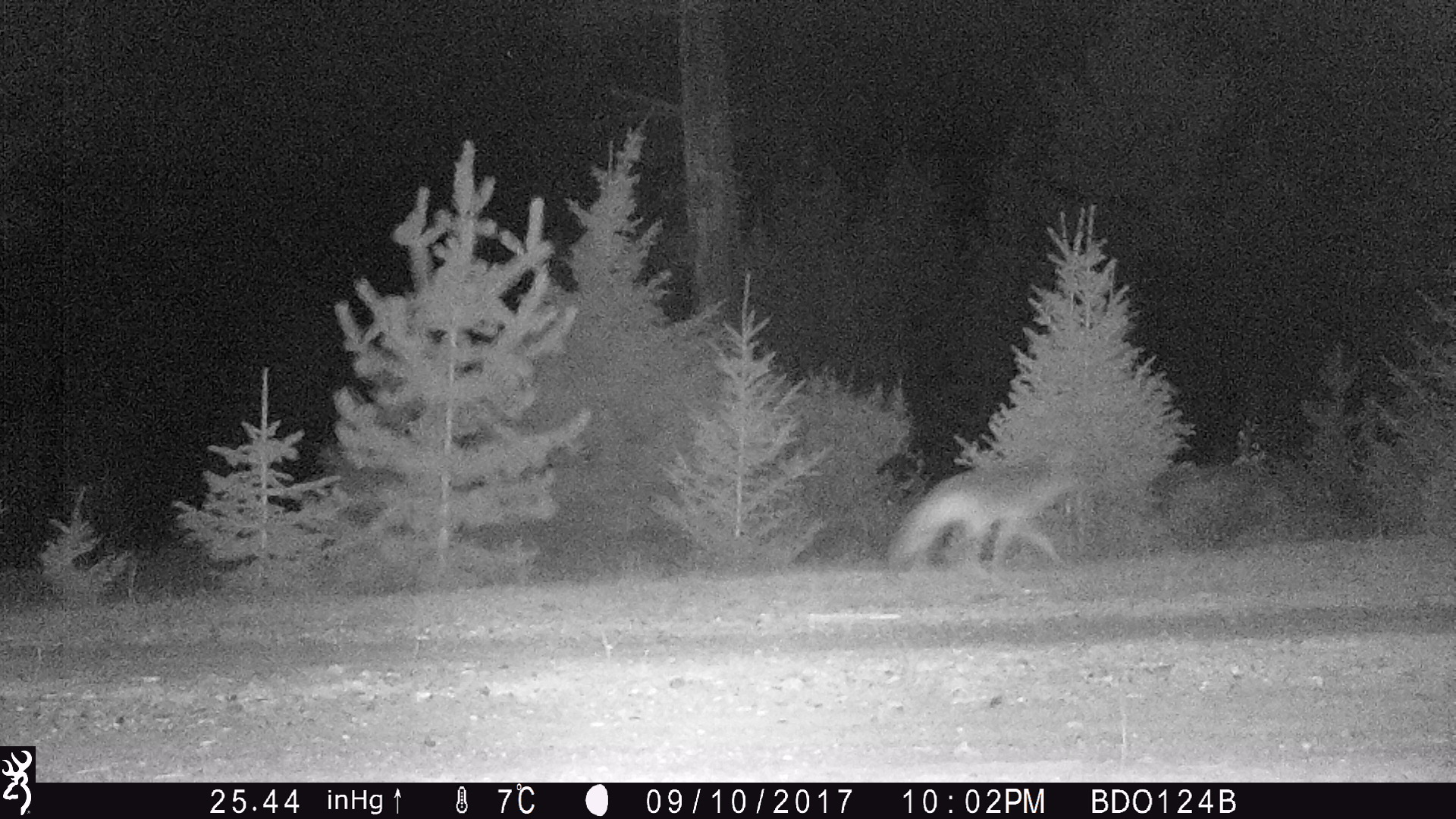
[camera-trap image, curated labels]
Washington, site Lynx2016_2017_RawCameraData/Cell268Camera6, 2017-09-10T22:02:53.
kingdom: Animalia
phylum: Chordata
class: Mammalia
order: Carnivora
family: Canidae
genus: Canis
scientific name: Canis latrans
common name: coyote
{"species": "Canis latrans (coyote)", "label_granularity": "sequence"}